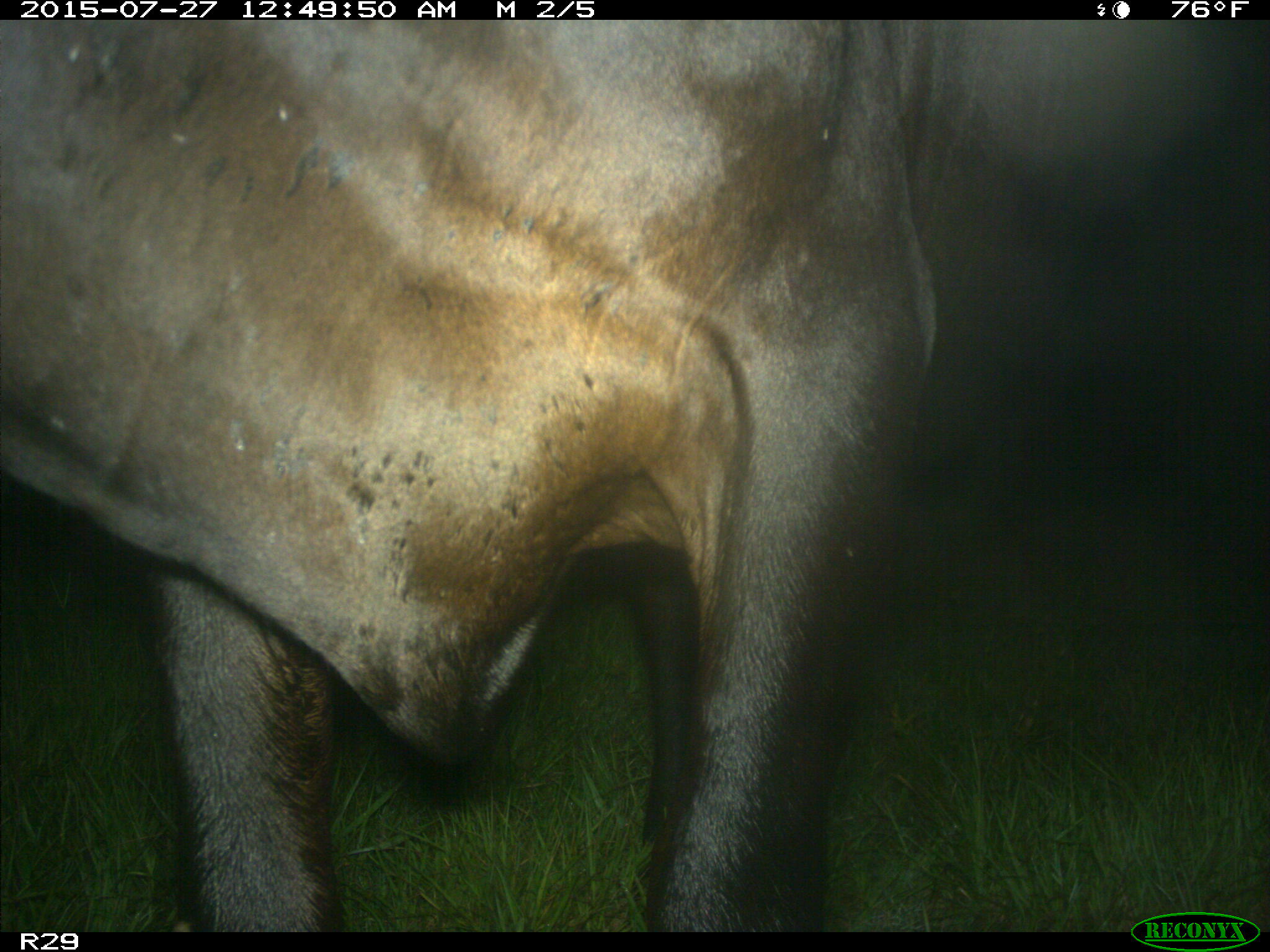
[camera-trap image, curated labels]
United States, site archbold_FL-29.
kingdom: Animalia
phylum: Chordata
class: Mammalia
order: Artiodactyla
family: Bovidae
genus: Bos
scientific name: Bos taurus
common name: domestic cow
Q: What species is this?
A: Bos taurus (domestic cow).